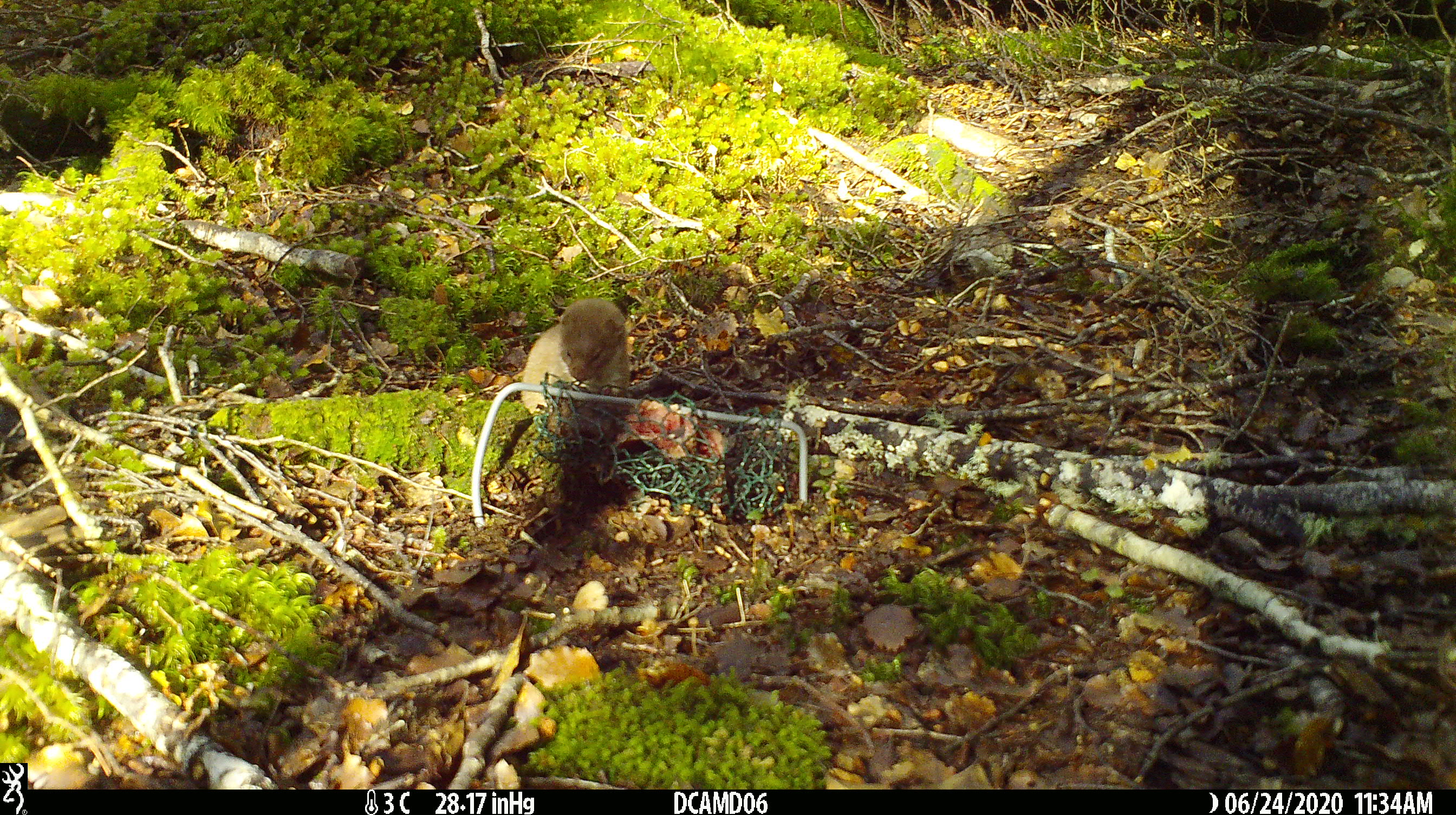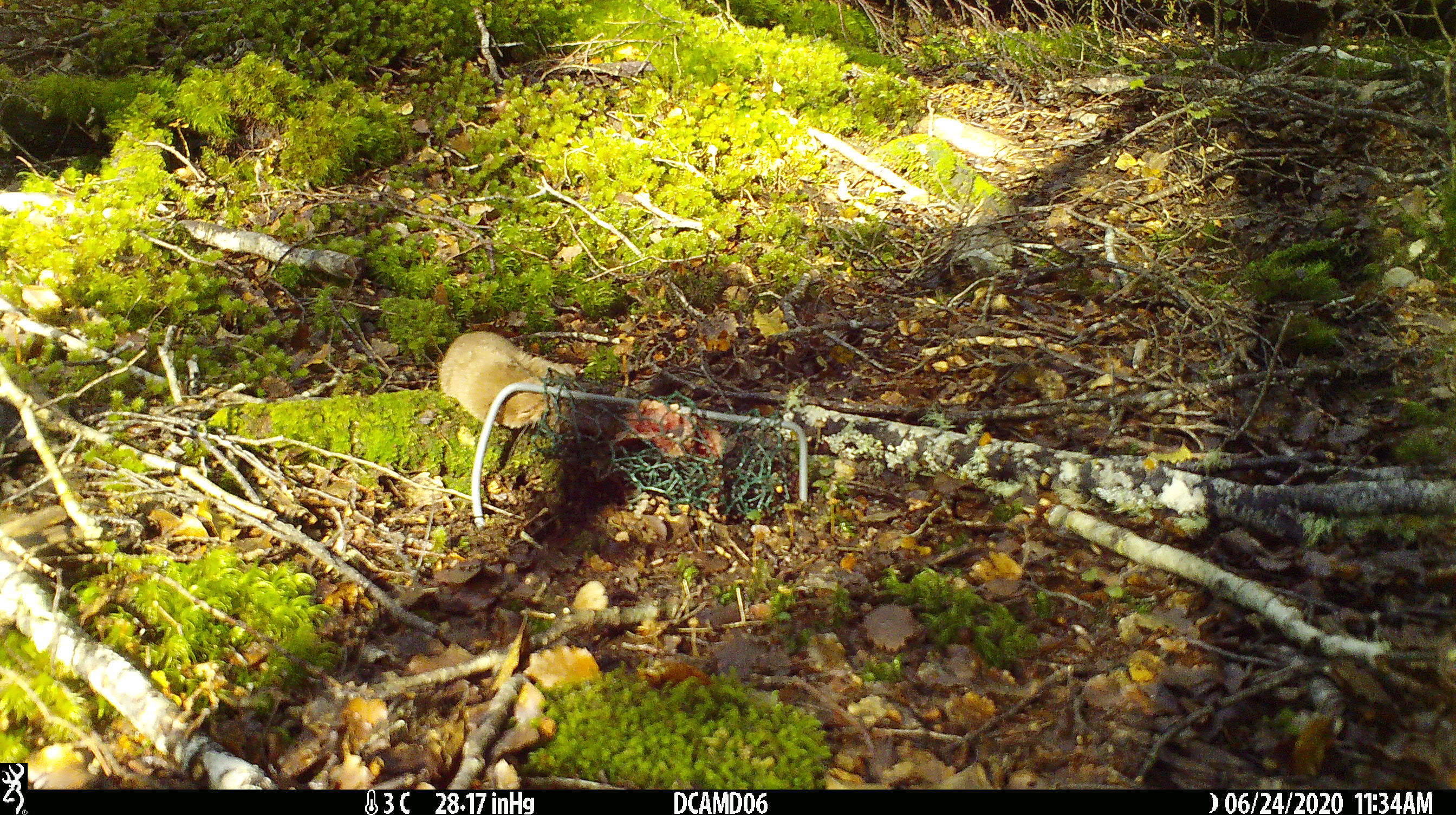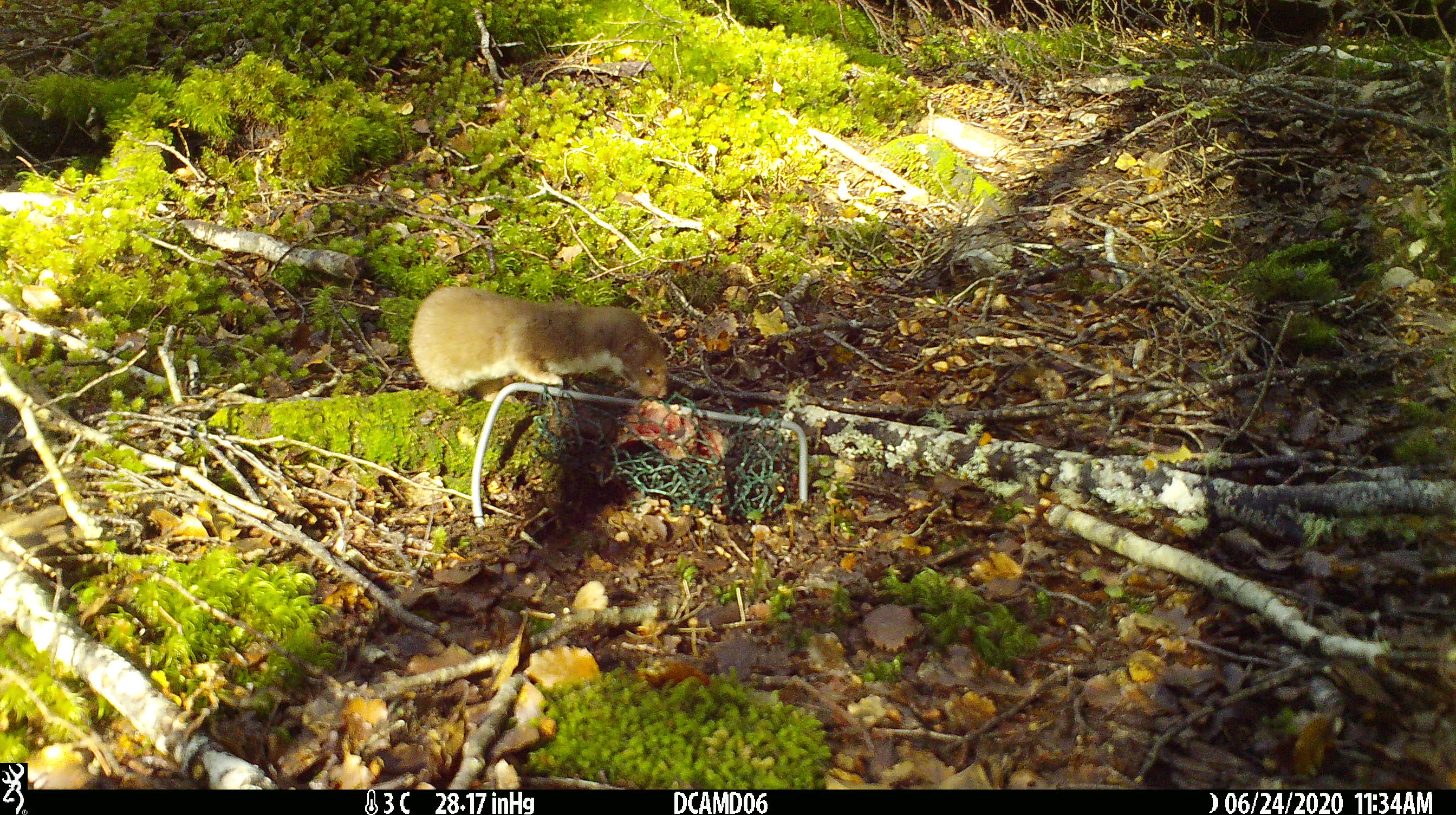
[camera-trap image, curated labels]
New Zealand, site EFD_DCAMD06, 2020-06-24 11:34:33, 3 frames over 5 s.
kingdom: Animalia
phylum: Chordata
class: Mammalia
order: Carnivora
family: Mustelidae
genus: Mustela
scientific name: Mustela nivalis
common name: least weasel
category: weasel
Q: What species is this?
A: Weasel (least weasel) (Mustela nivalis).